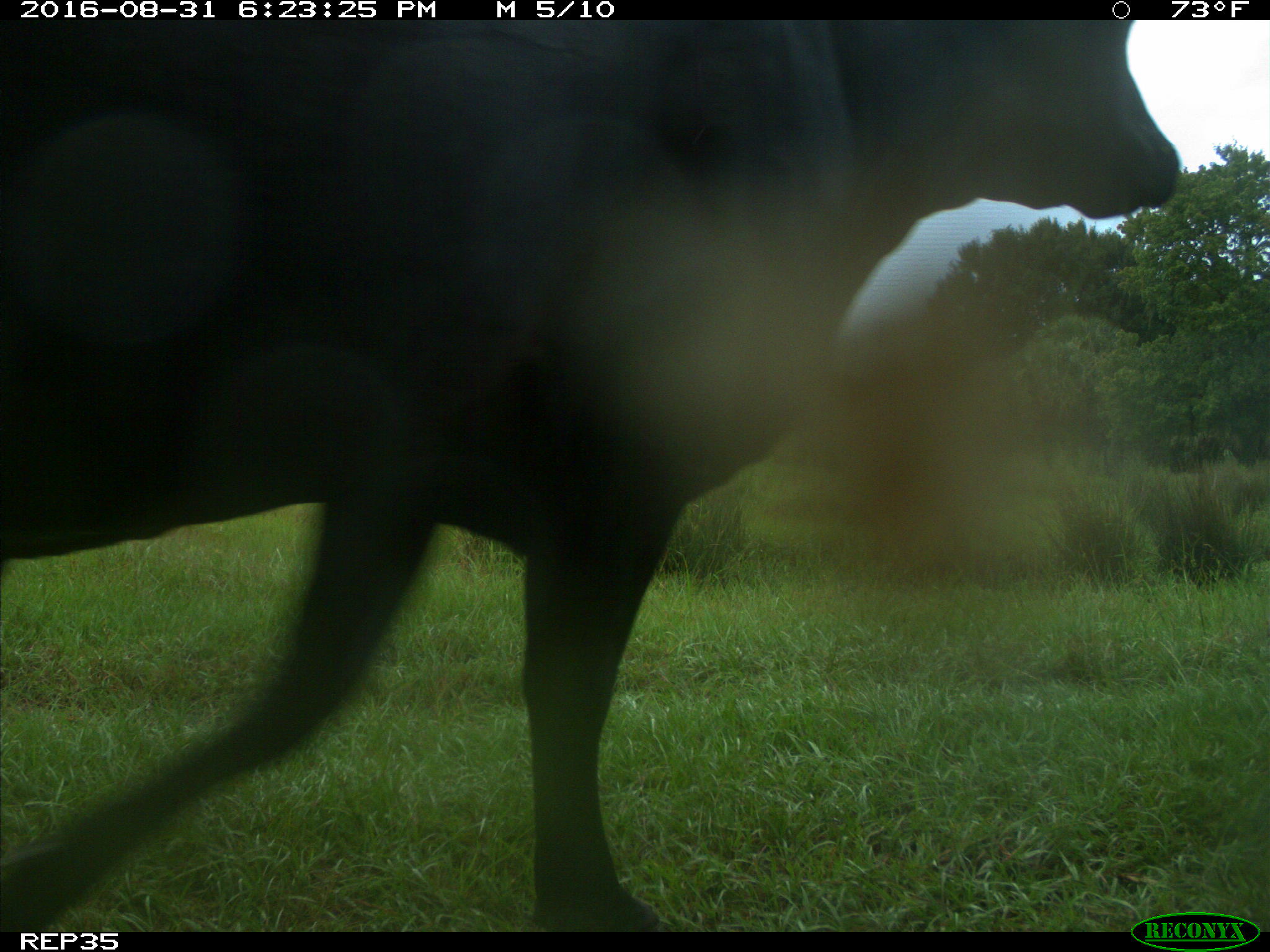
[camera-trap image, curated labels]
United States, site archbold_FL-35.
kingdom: Animalia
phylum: Chordata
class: Mammalia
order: Artiodactyla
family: Bovidae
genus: Bos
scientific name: Bos taurus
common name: domestic cow